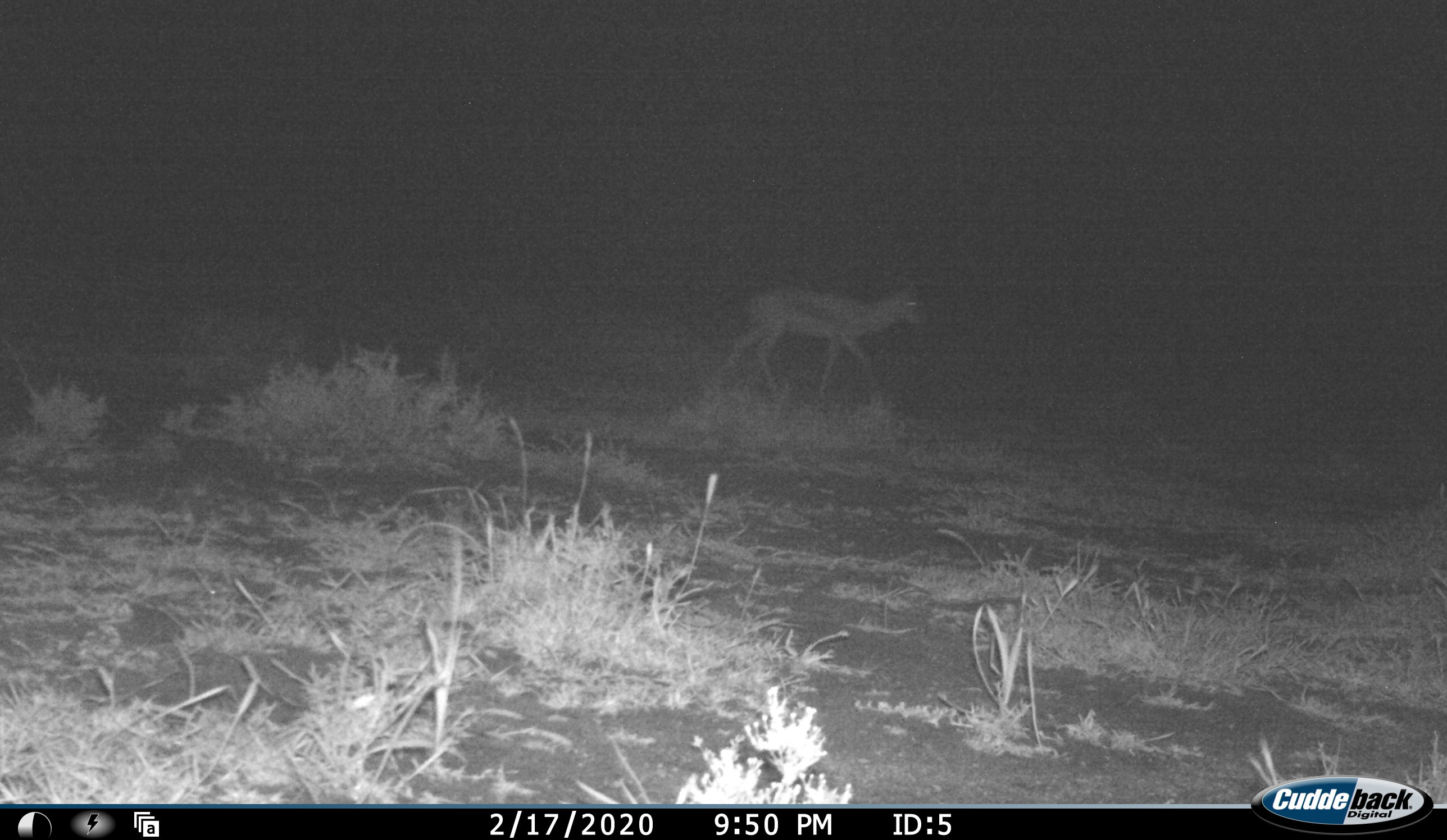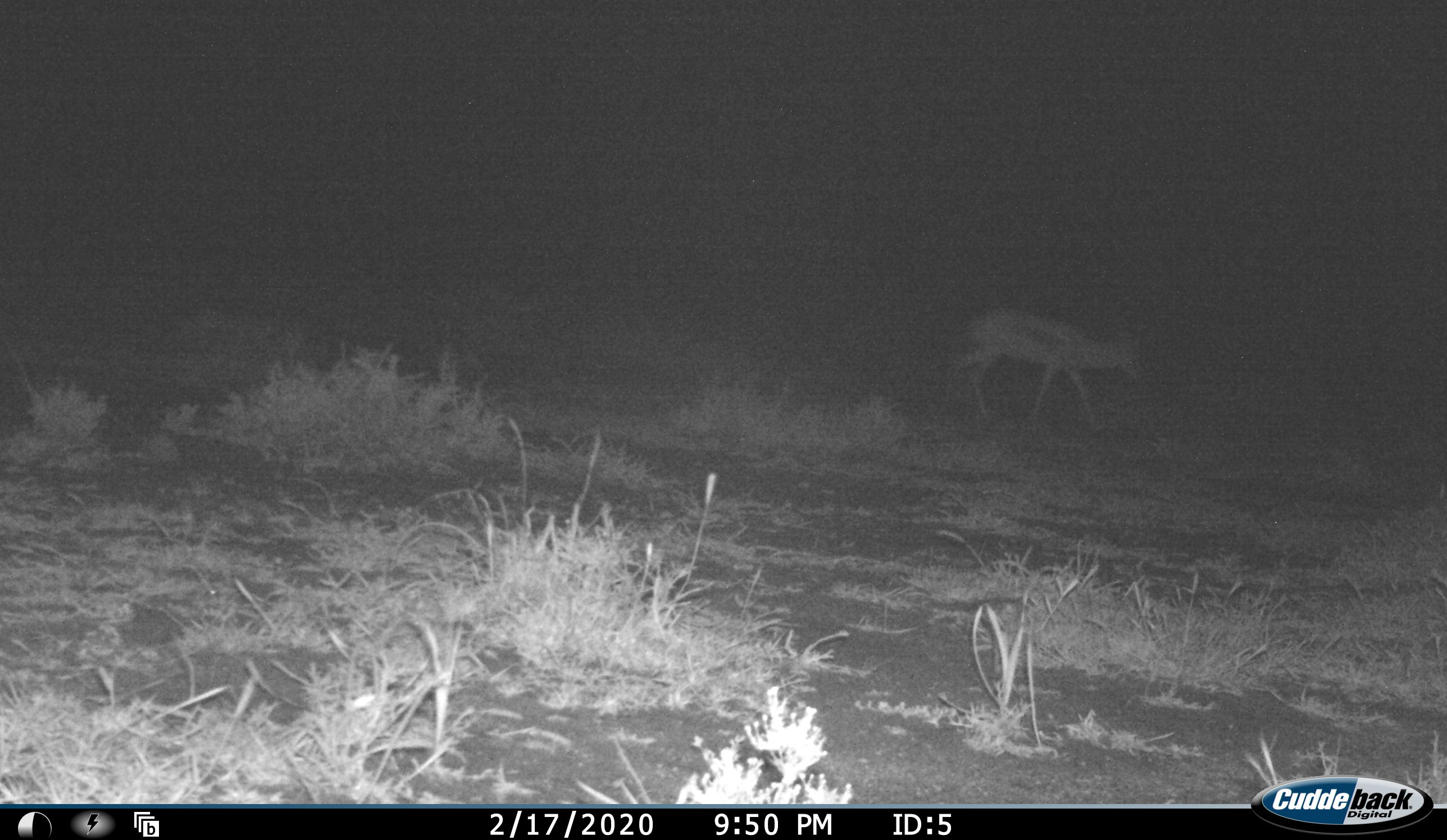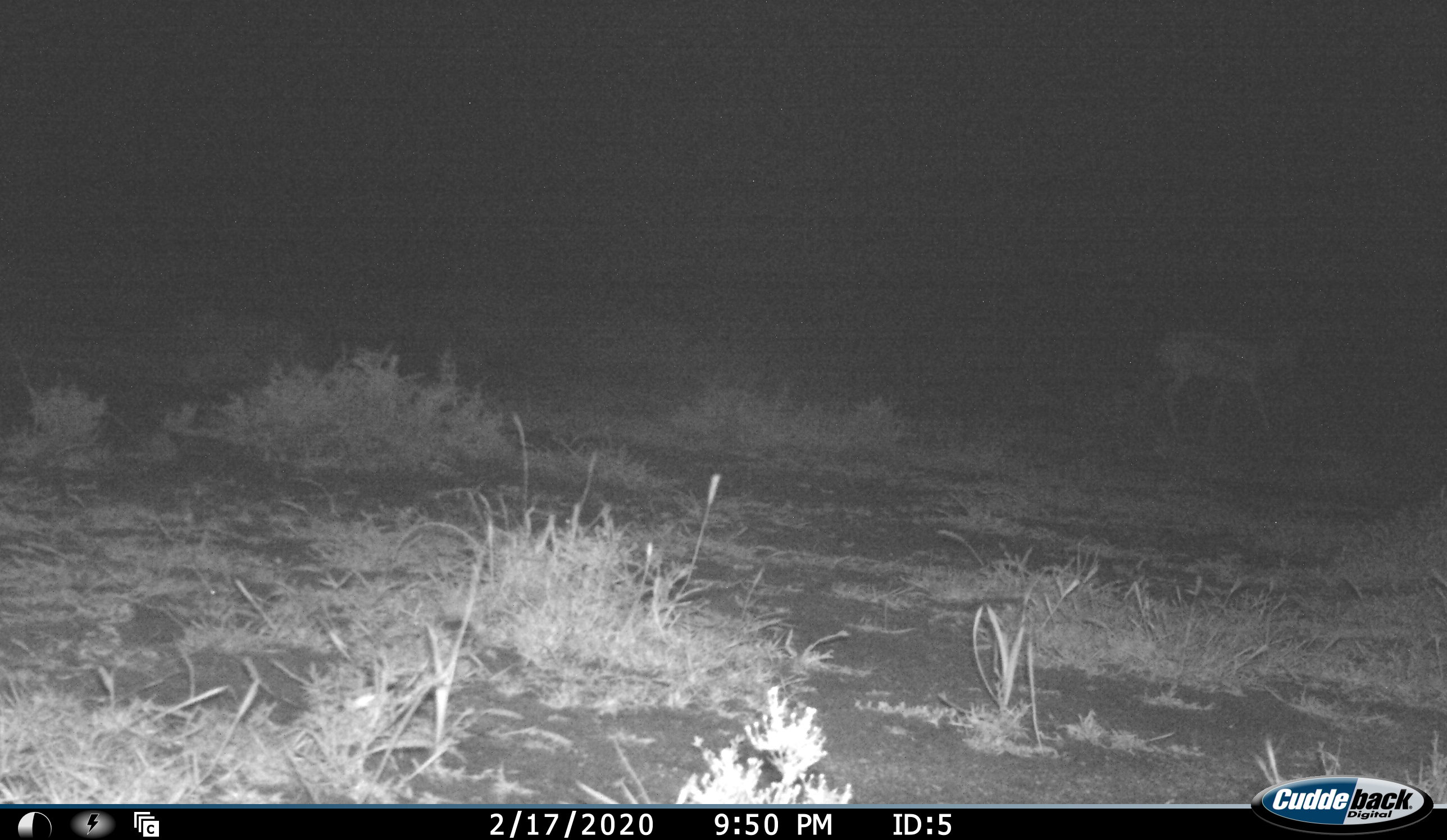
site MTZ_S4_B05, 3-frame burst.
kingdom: Animalia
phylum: Chordata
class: Mammalia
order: Artiodactyla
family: Bovidae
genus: Antidorcas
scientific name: Antidorcas marsupialis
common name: springbok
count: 1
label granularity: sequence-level